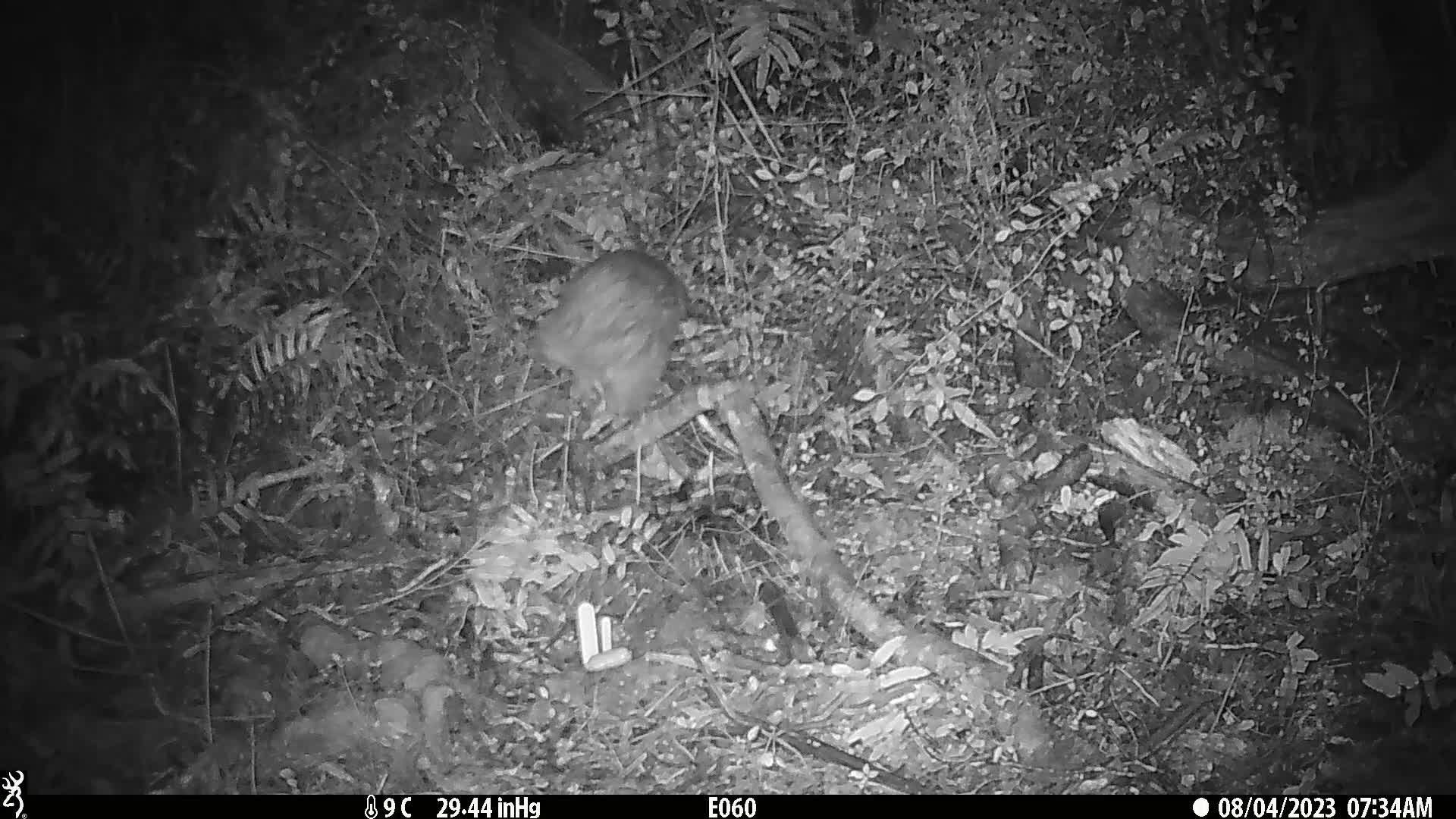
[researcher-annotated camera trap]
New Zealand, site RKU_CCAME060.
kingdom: Animalia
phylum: Chordata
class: Aves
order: Apterygiformes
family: Apterygidae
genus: Apteryx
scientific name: Apteryx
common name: kiwi